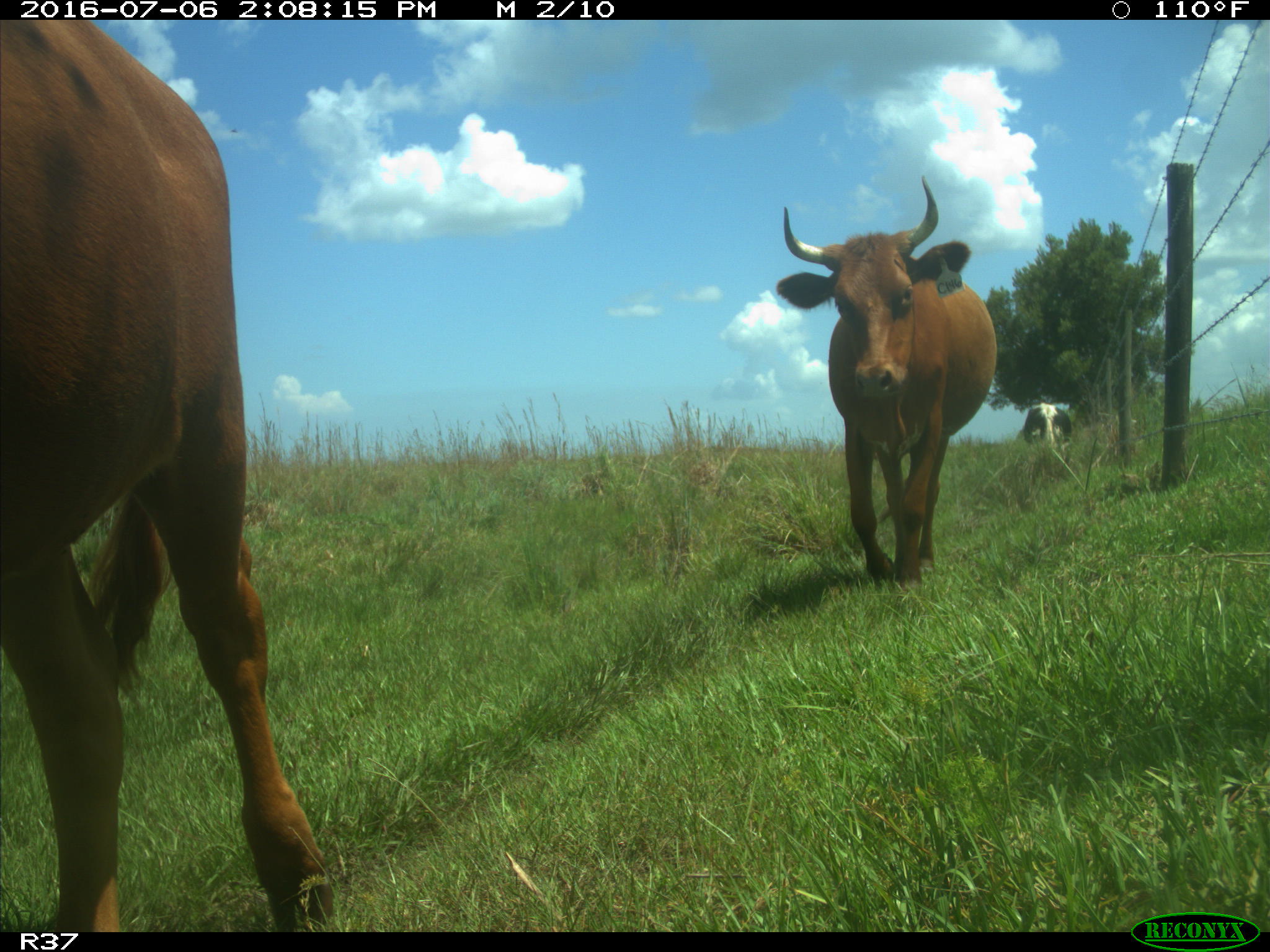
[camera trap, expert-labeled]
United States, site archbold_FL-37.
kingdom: Animalia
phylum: Chordata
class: Mammalia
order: Artiodactyla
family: Bovidae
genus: Bos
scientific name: Bos taurus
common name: domestic cow